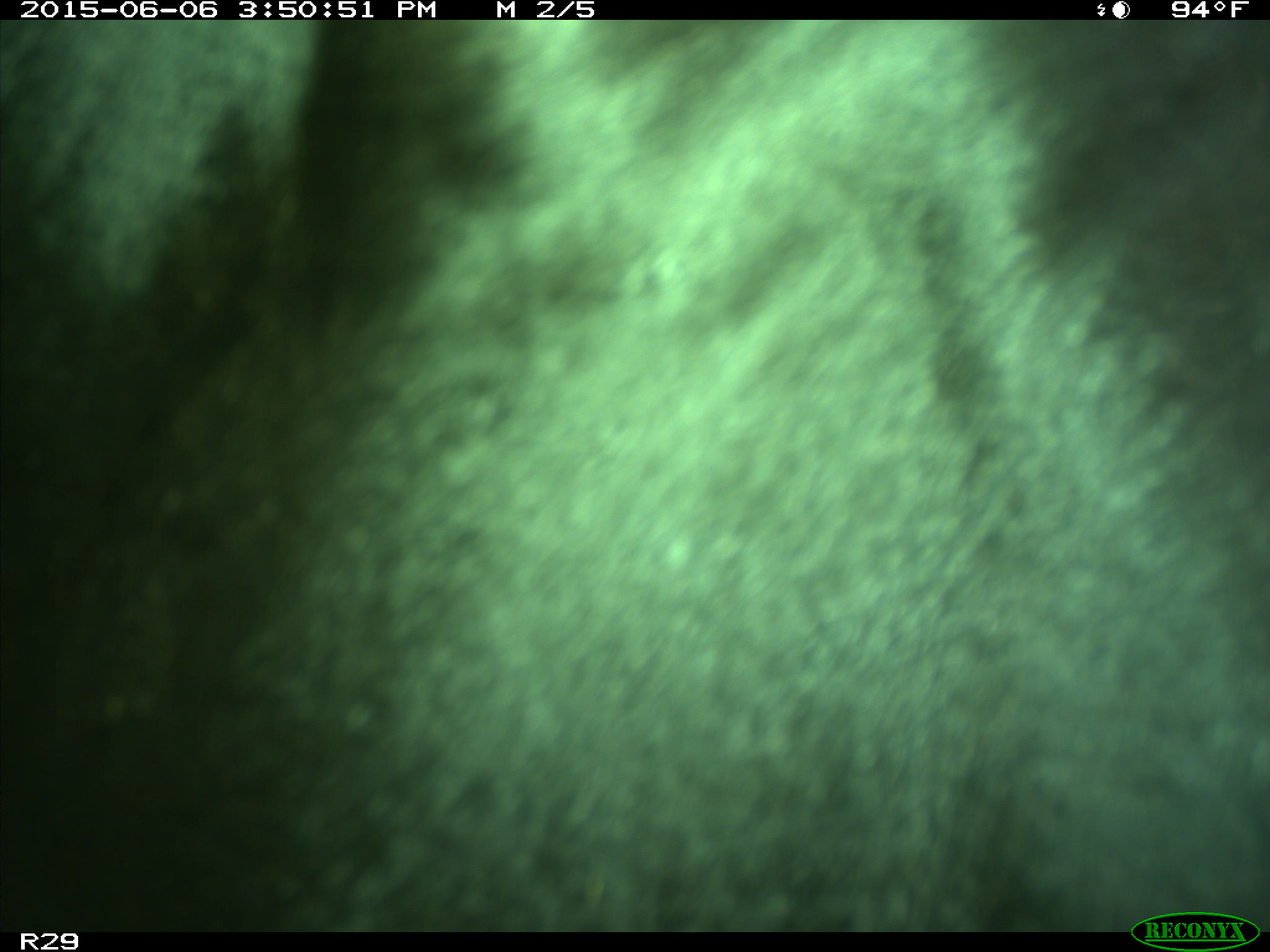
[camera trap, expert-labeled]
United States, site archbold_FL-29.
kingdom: Animalia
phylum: Chordata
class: Mammalia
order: Artiodactyla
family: Bovidae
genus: Bos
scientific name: Bos taurus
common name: domestic cow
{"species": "Bos taurus (domestic cow)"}